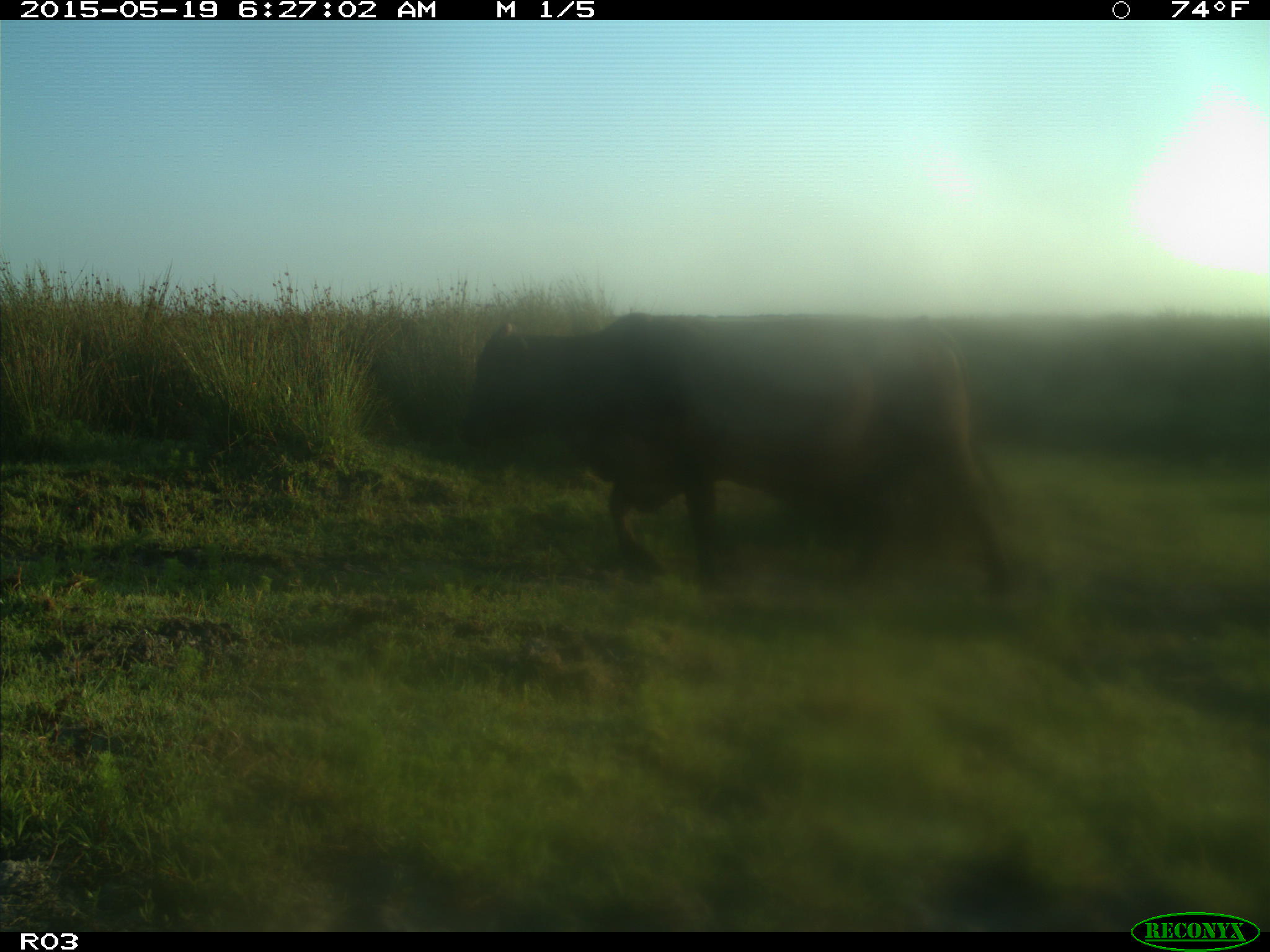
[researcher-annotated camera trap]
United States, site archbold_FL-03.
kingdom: Animalia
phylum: Chordata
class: Mammalia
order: Artiodactyla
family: Bovidae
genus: Bos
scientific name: Bos taurus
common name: domestic cow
Bos taurus (domestic cow).